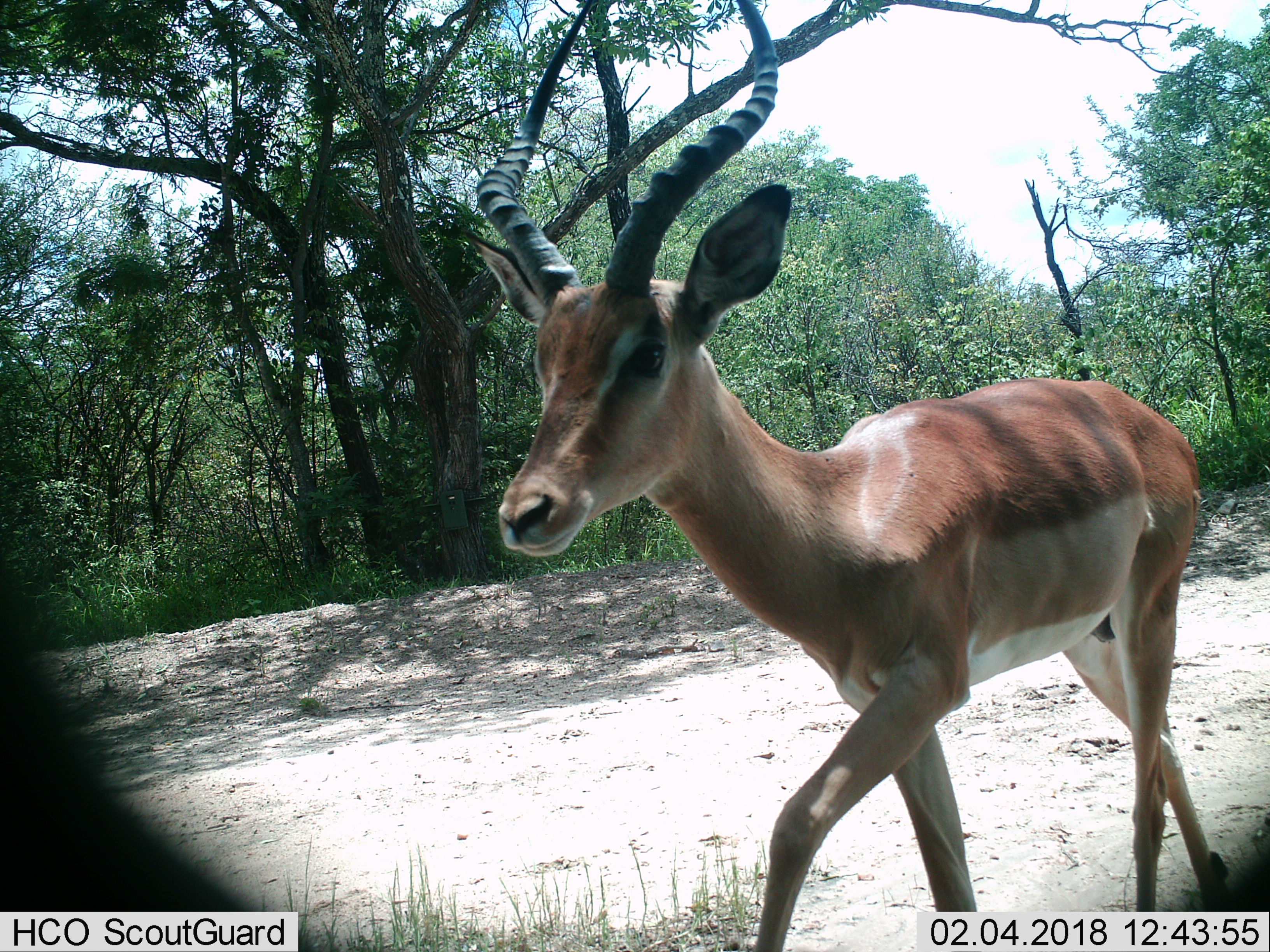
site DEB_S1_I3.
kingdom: Animalia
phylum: Chordata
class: Mammalia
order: Artiodactyla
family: Bovidae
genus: Aepyceros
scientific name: Aepyceros melampus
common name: impala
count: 1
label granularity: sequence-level